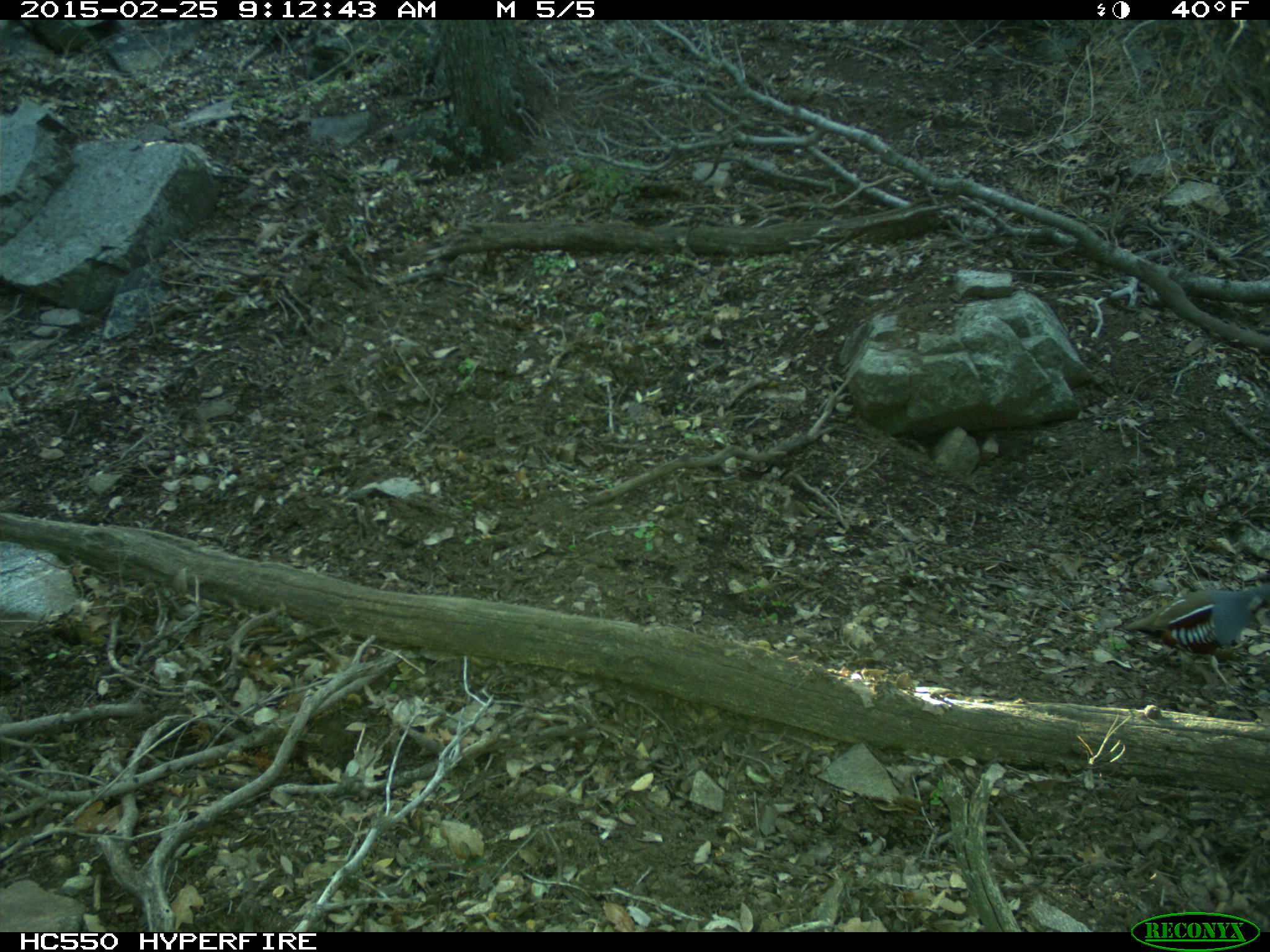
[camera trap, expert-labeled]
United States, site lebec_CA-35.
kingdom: Animalia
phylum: Chordata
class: Aves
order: Galliformes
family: Odontophoridae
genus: Callipepla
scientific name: Callipepla californica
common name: california quail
Callipepla californica (california quail).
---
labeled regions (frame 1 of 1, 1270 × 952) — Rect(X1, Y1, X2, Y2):
animal: Rect(1123, 584, 1270, 699)